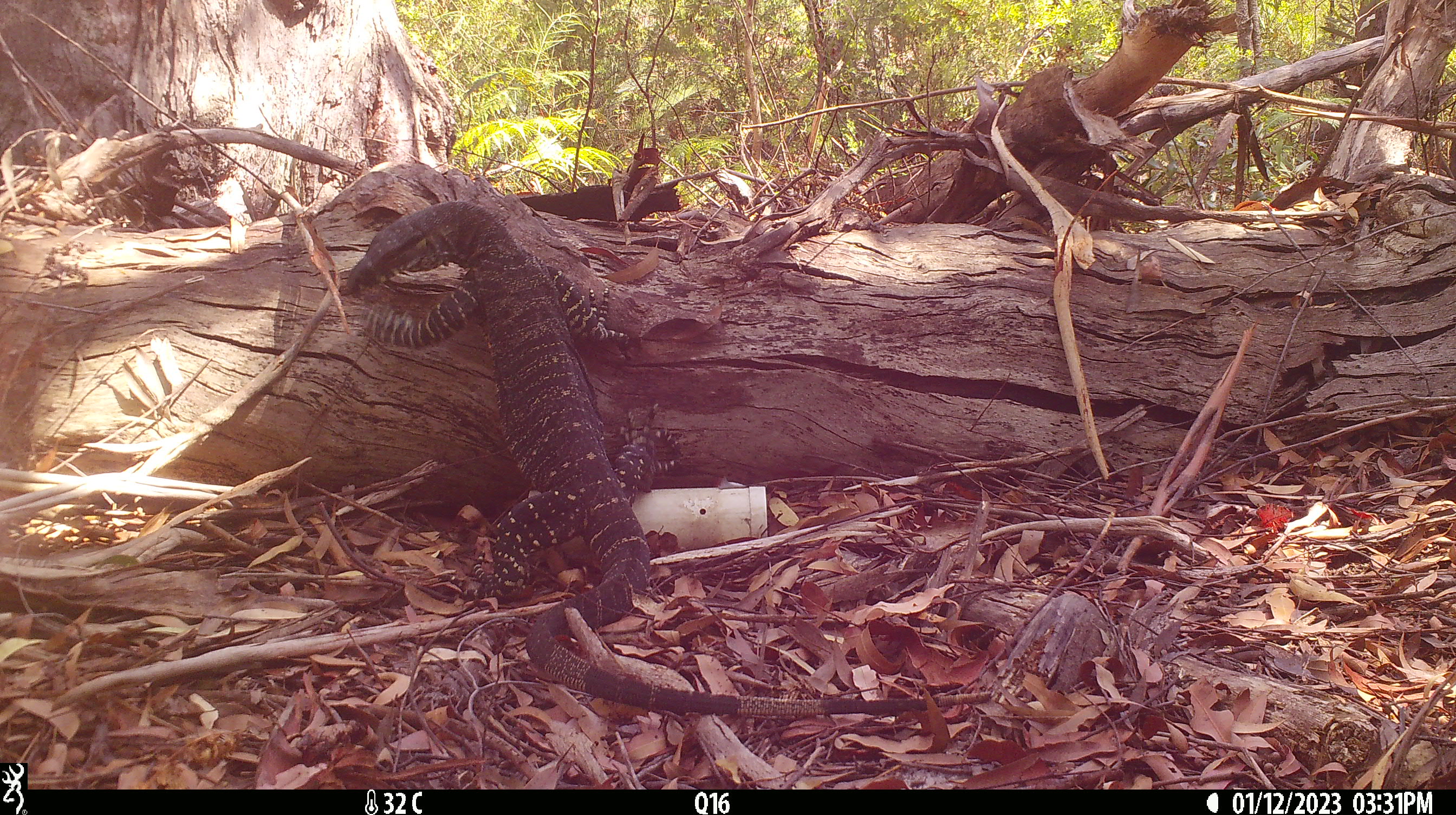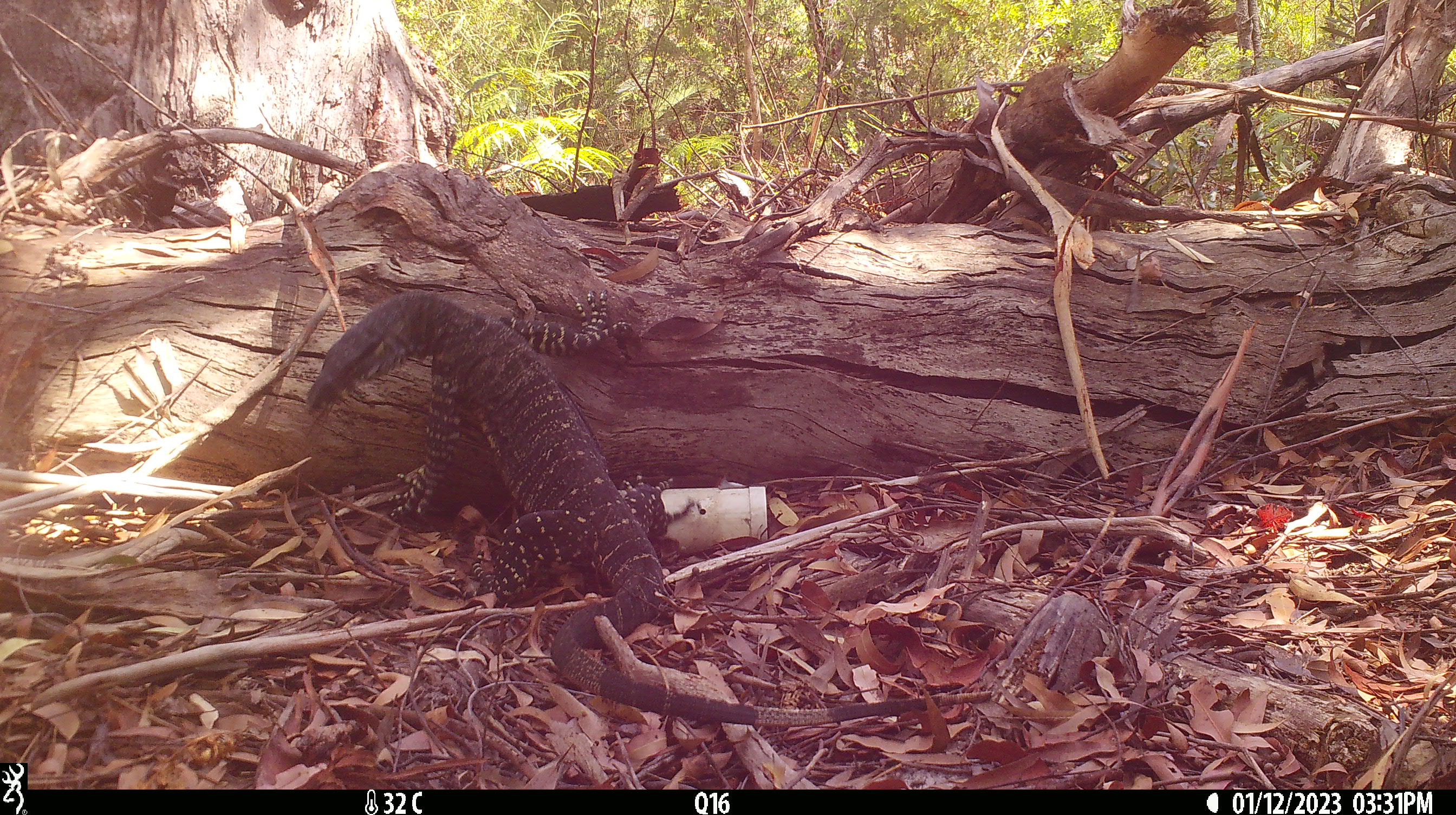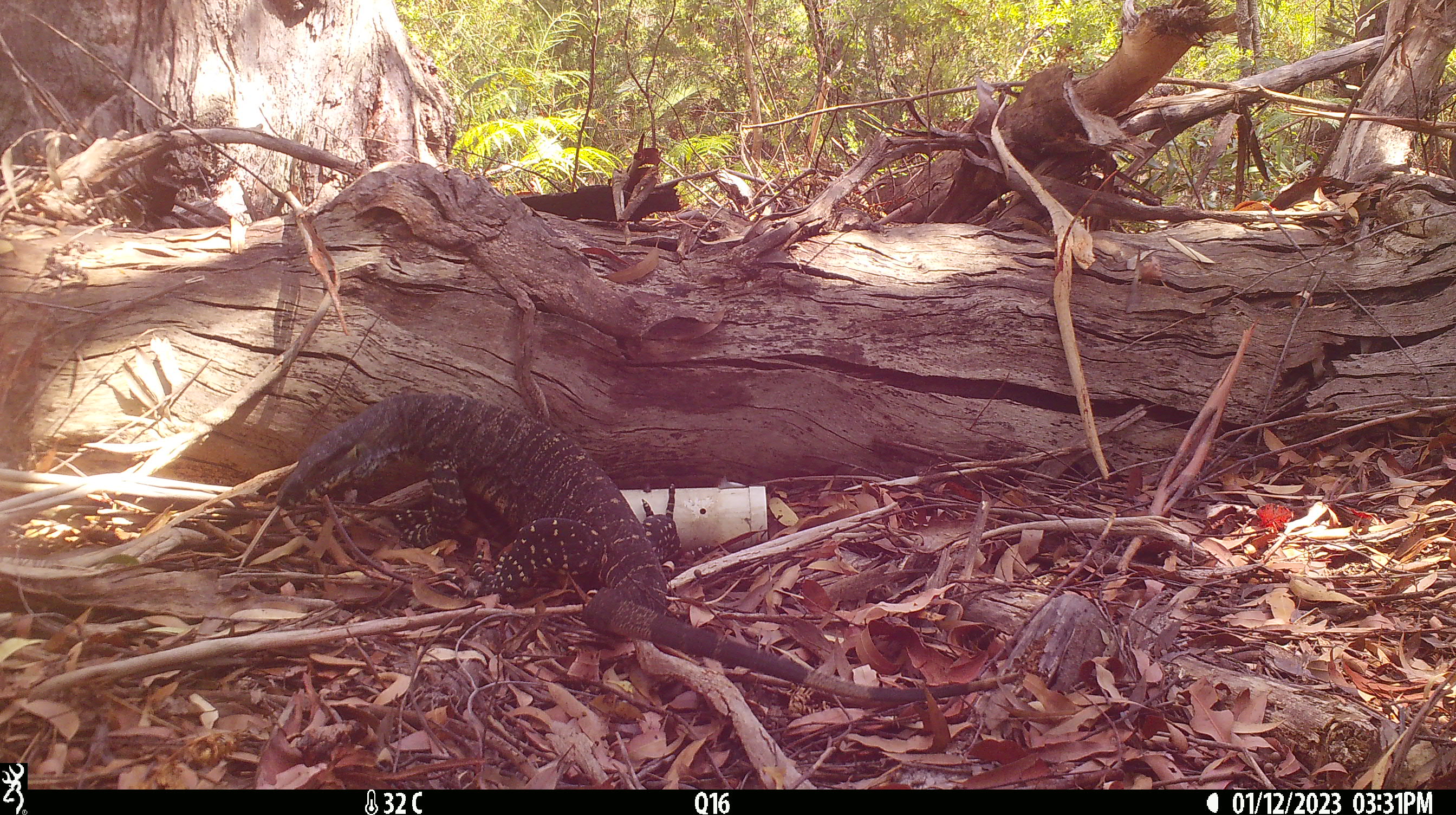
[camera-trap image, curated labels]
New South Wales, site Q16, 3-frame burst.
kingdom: Animalia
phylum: Chordata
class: Reptilia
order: Squamata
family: Varanidae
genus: Varanus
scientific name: Varanus varius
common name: lace monitor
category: goanna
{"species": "goanna (lace monitor) (Varanus varius)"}